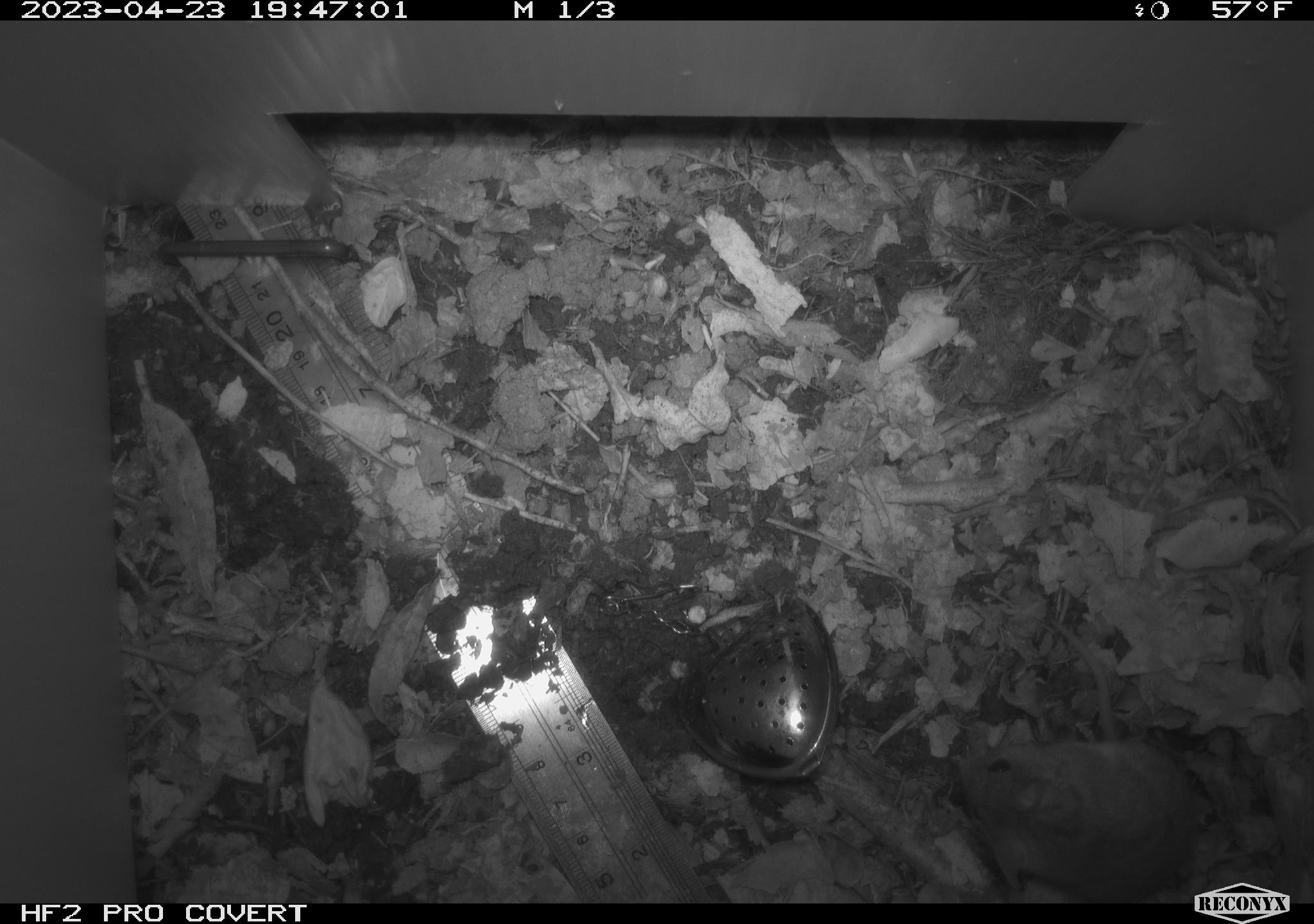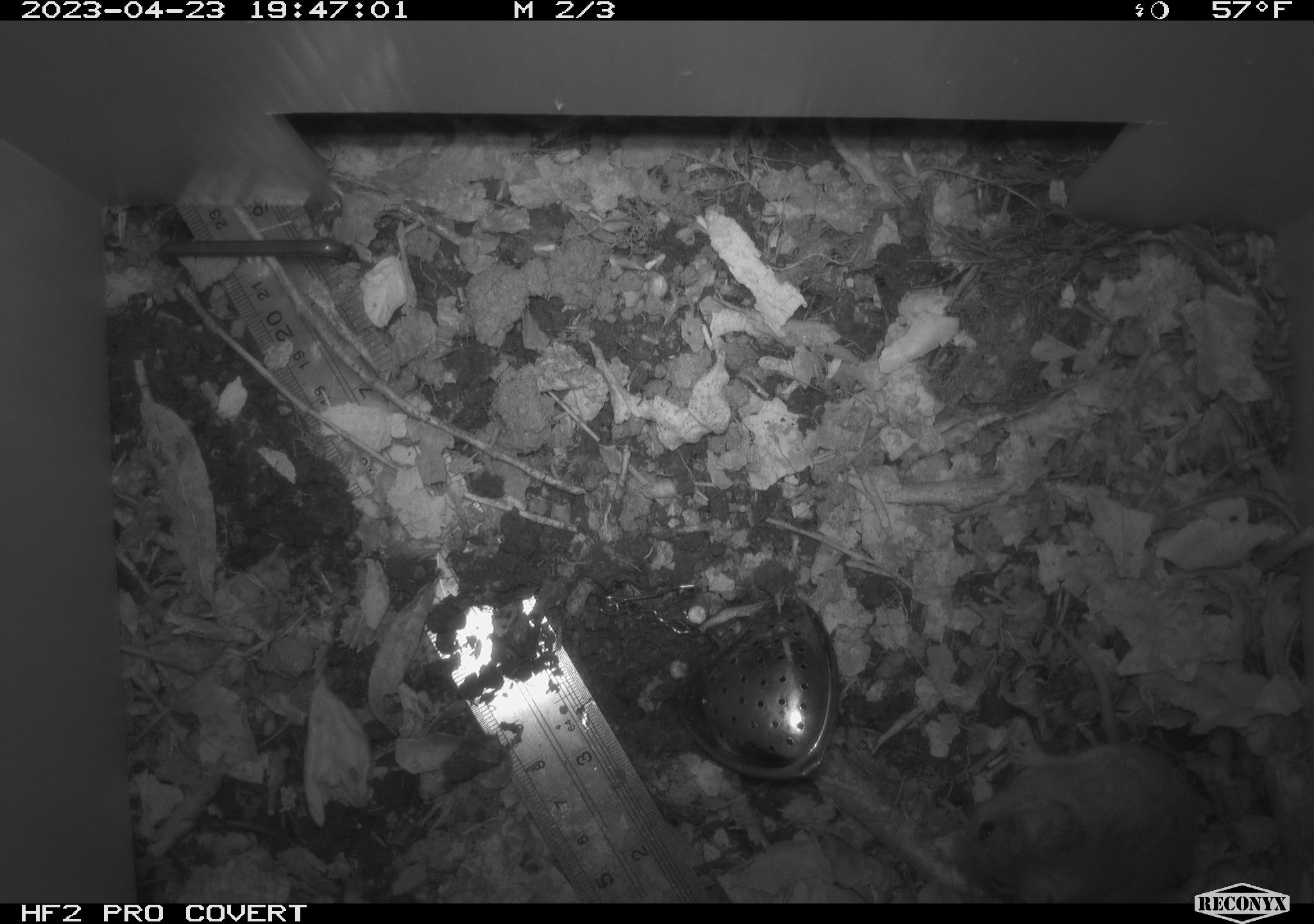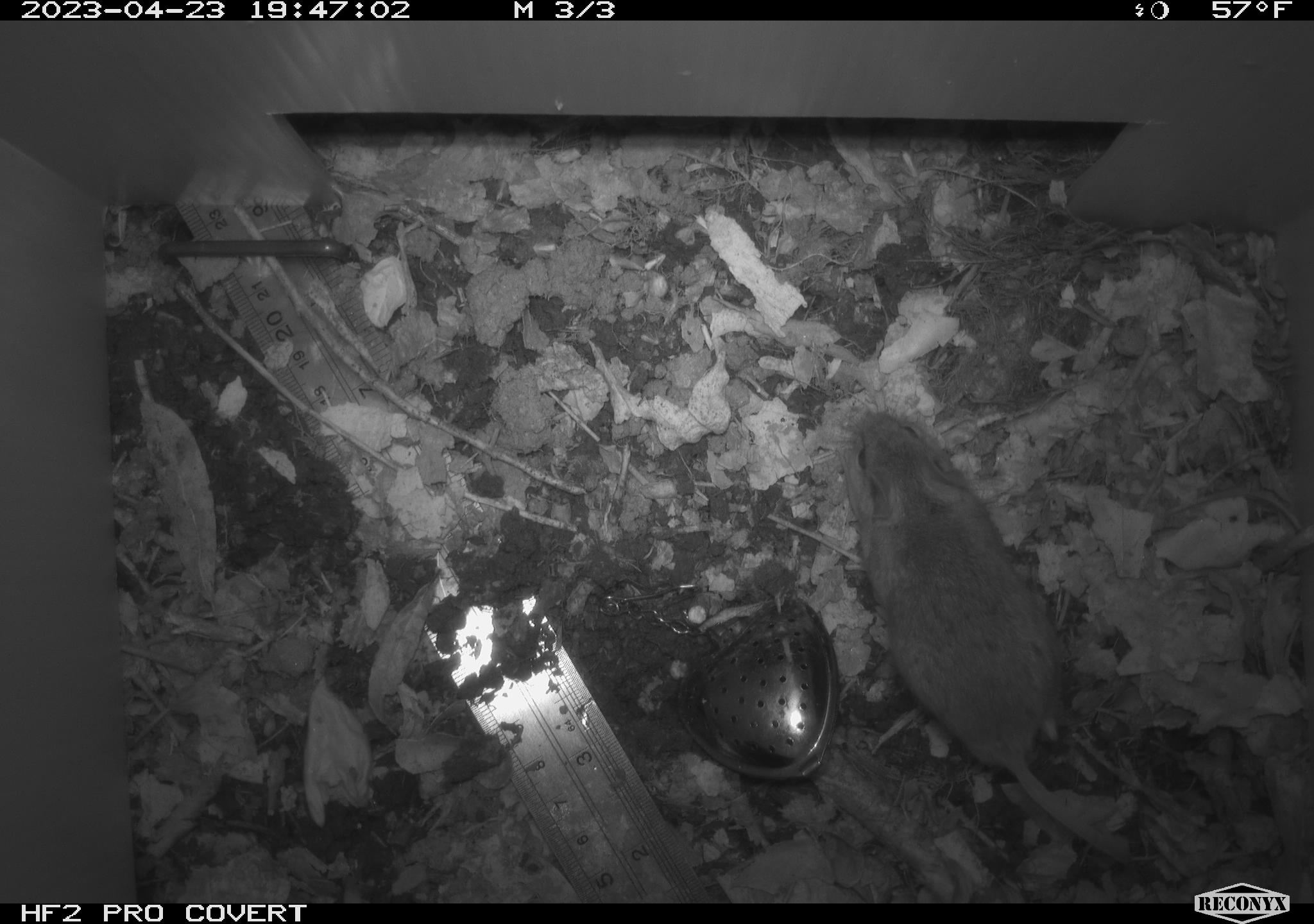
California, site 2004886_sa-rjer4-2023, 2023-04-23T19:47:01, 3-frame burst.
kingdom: Animalia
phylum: Chordata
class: Mammalia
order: Rodentia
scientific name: Rodentia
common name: mouse species